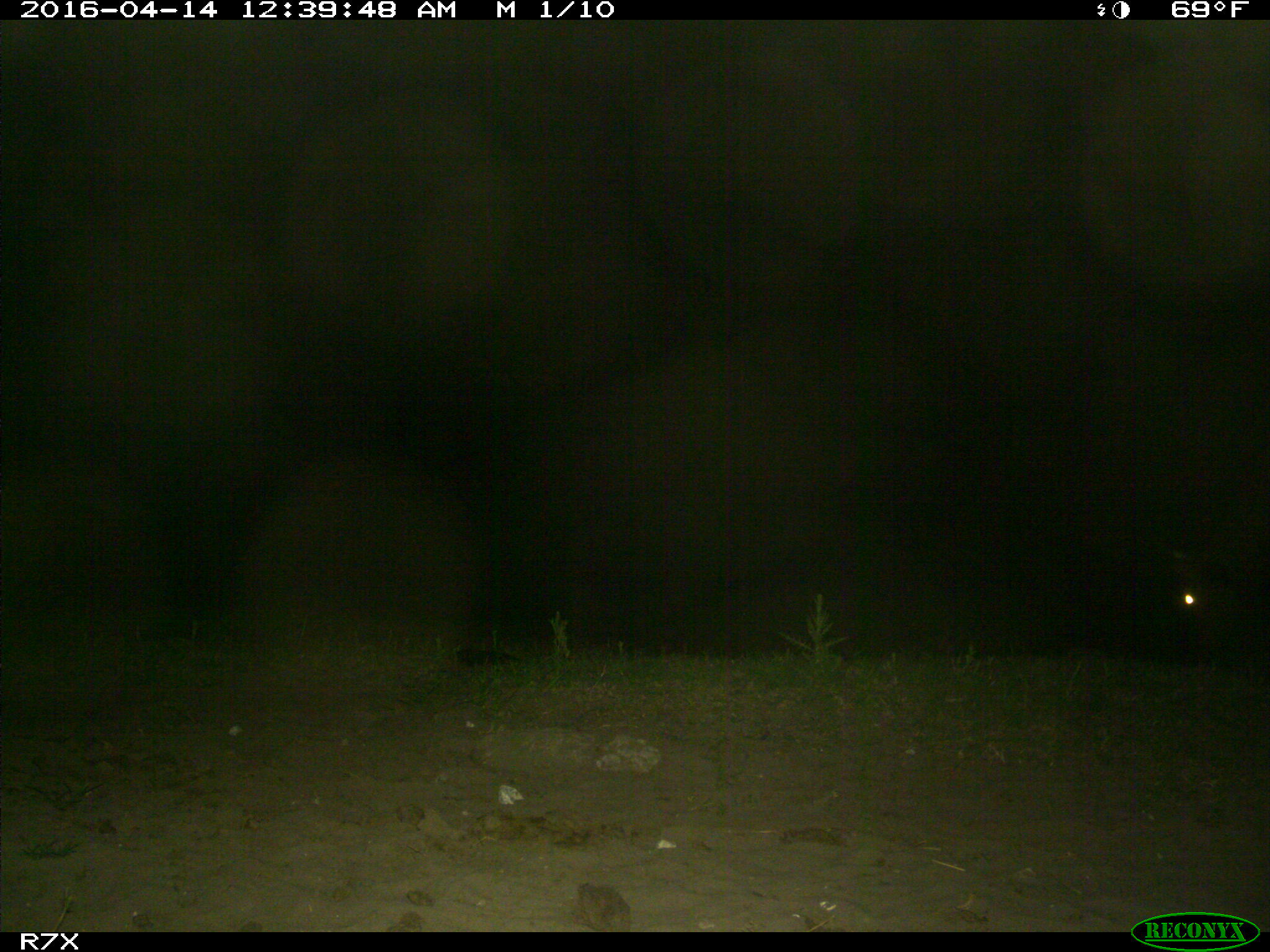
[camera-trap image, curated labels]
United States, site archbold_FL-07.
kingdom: Animalia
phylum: Chordata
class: Mammalia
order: Artiodactyla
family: Bovidae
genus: Bos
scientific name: Bos taurus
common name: domestic cow